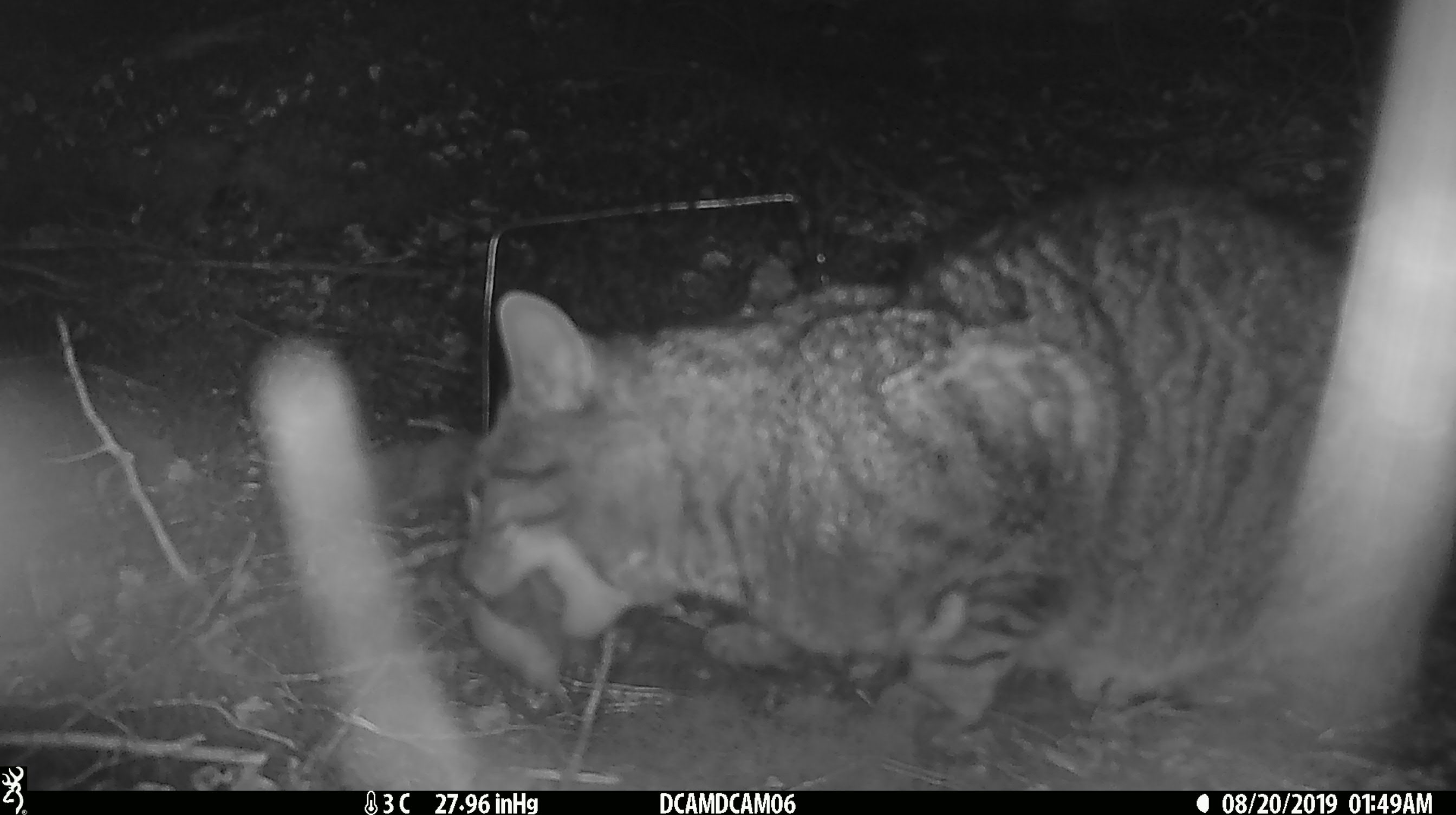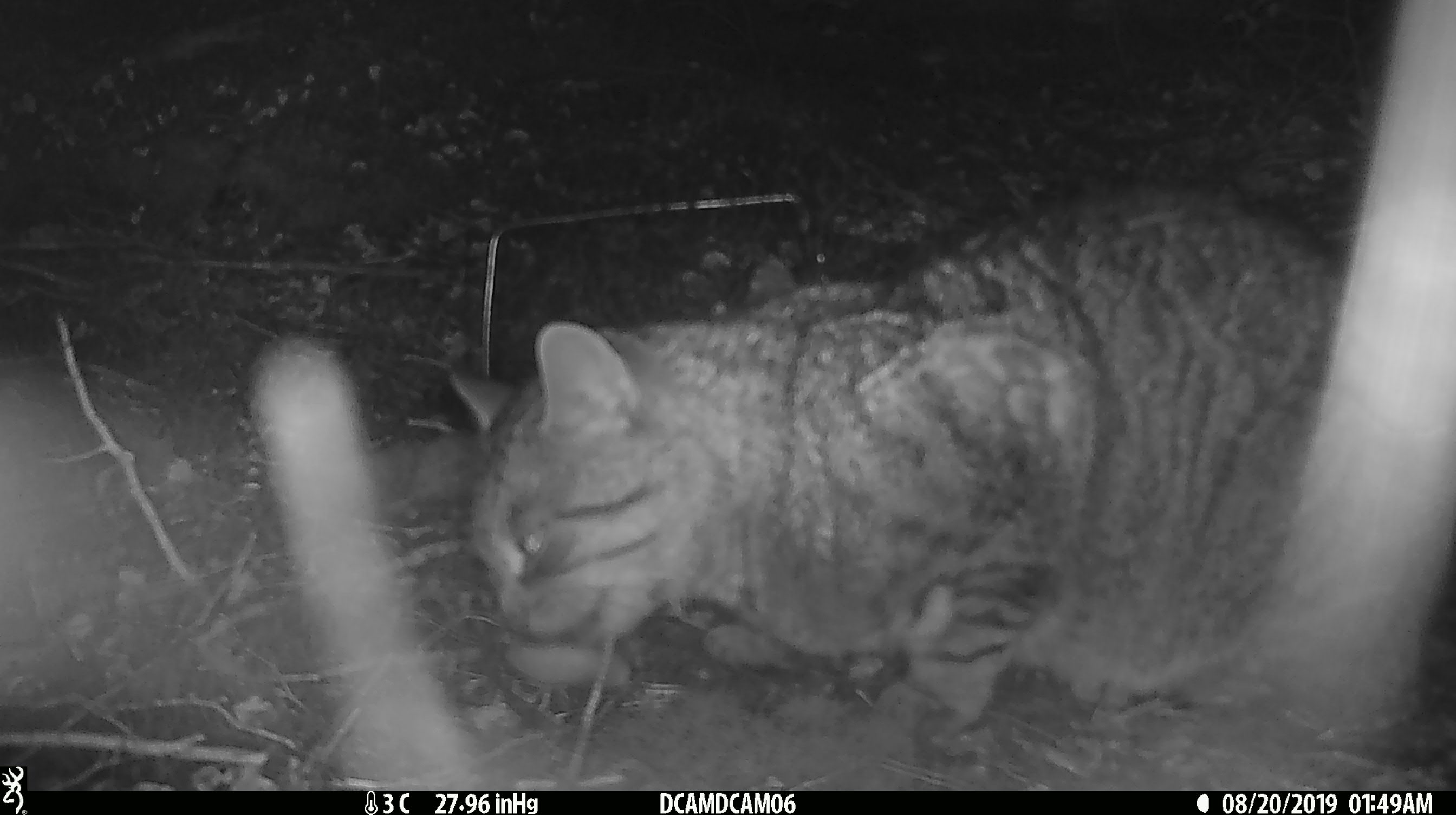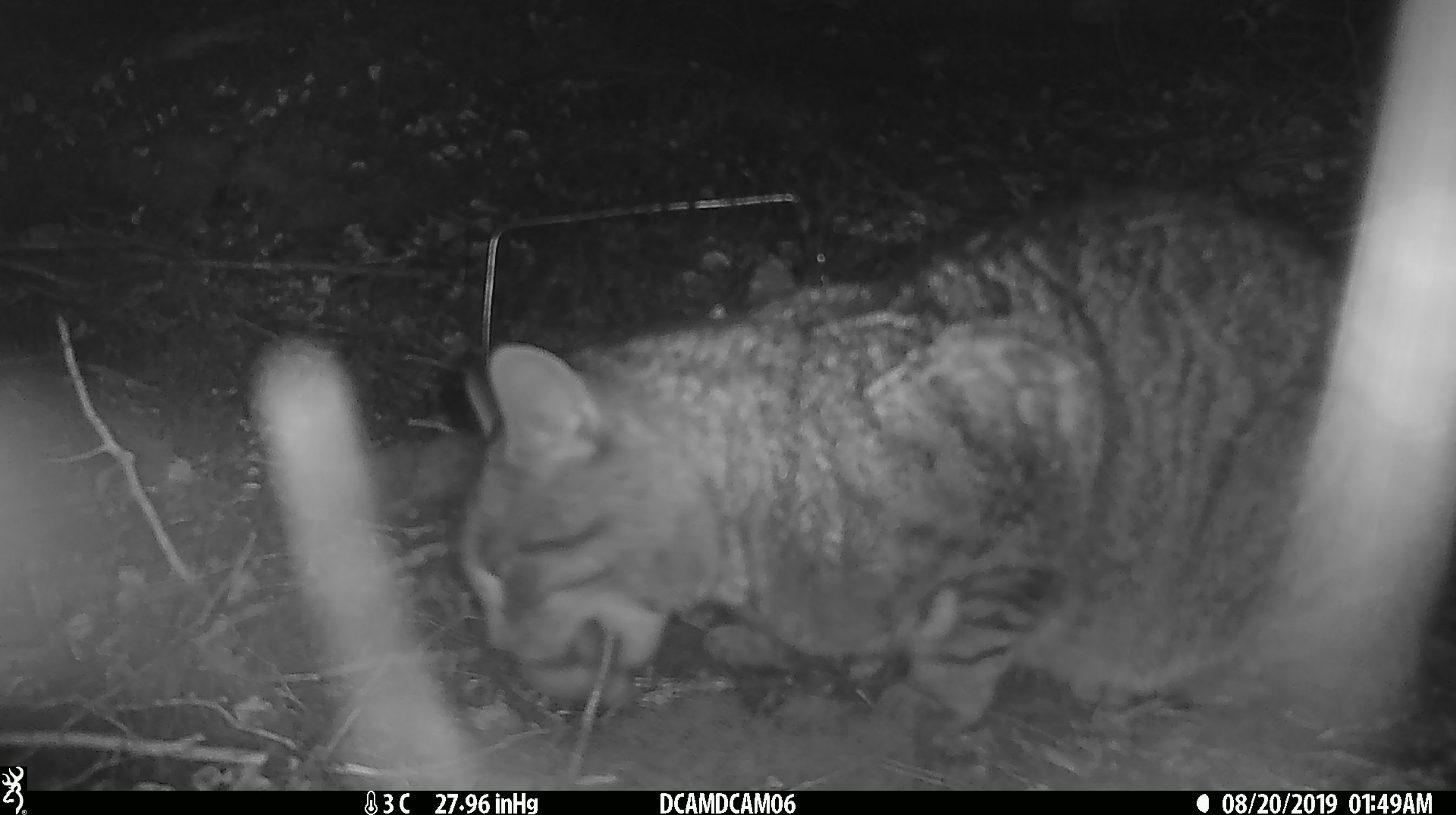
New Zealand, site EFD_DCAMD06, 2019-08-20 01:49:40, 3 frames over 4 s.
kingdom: Animalia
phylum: Chordata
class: Mammalia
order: Carnivora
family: Felidae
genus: Felis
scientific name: Felis catus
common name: domestic cat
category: cat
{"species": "cat (domestic cat) (Felis catus)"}